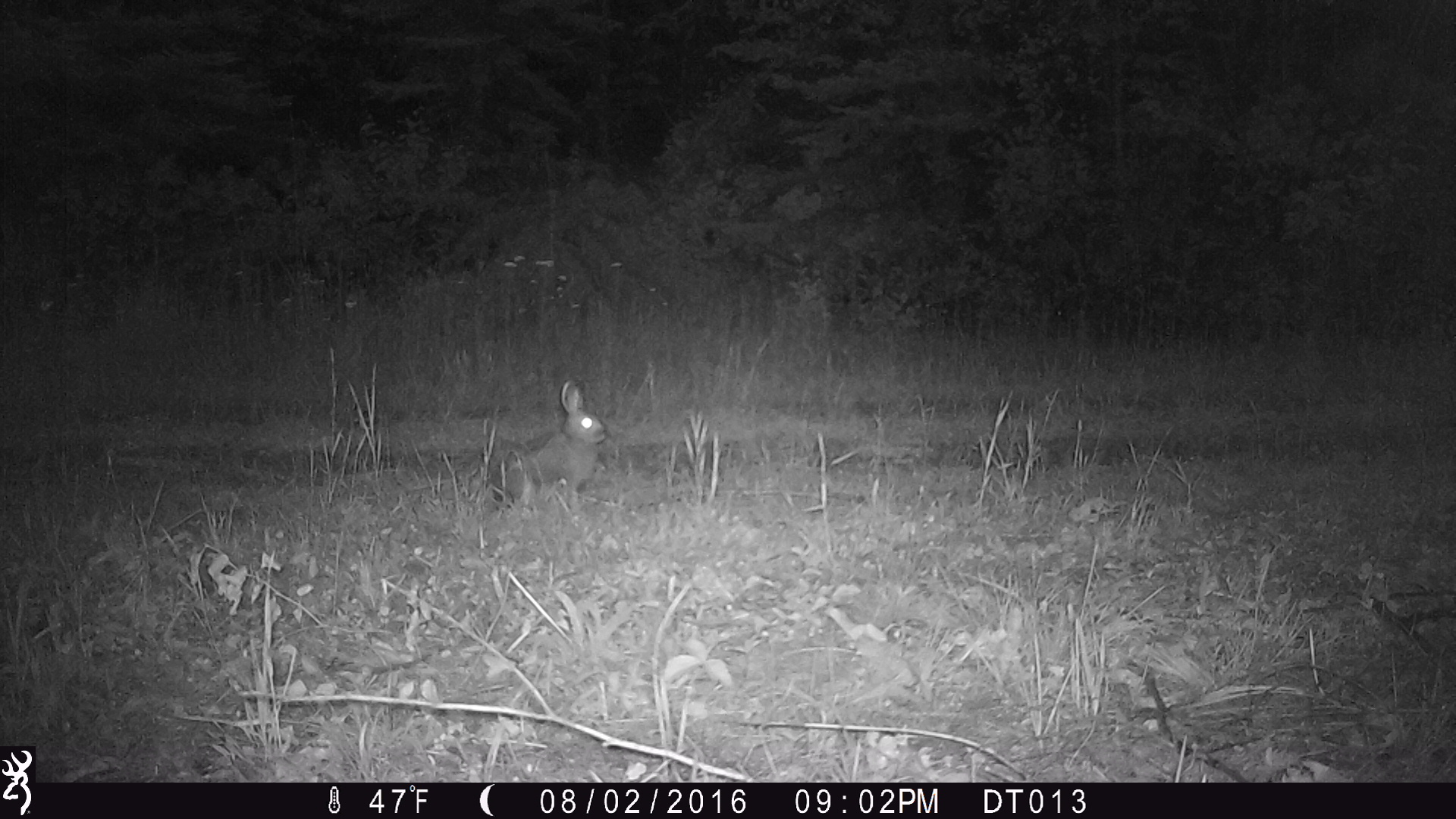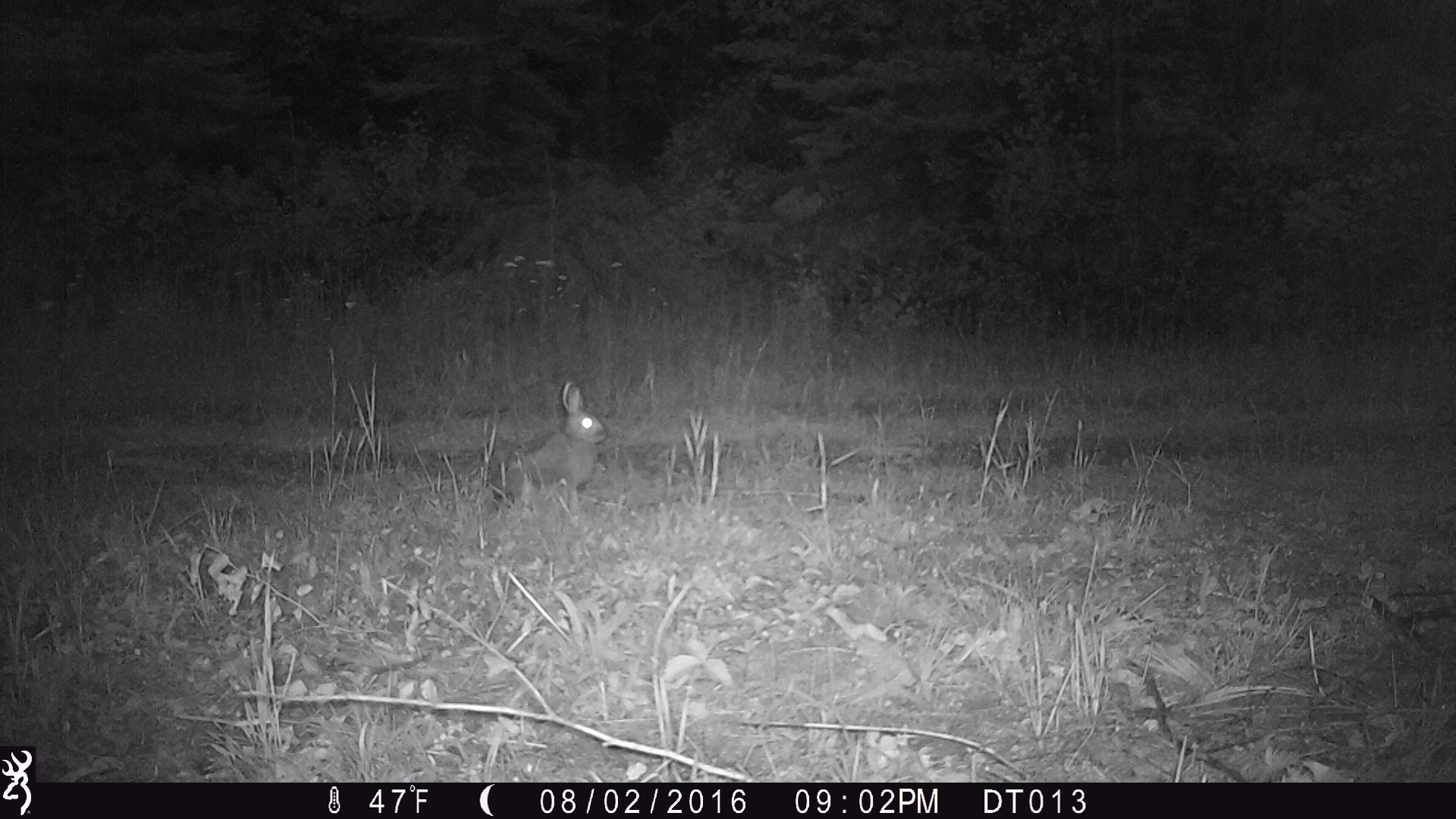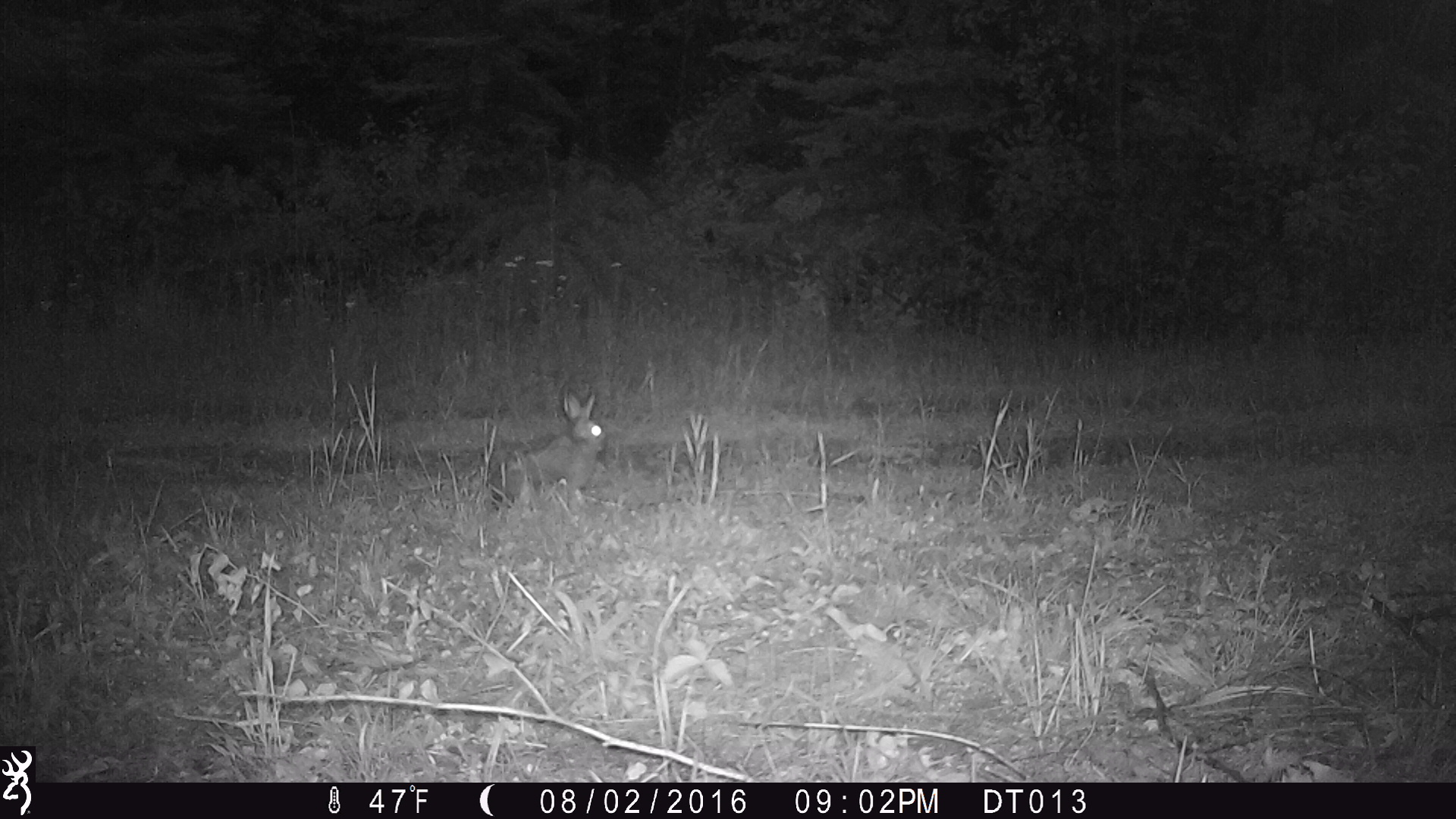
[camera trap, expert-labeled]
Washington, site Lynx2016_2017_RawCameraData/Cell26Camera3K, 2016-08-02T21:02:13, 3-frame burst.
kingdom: Animalia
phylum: Chordata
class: Mammalia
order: Lagomorpha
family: Leporidae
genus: Lepus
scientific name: Lepus americanus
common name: snowshoe hare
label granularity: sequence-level